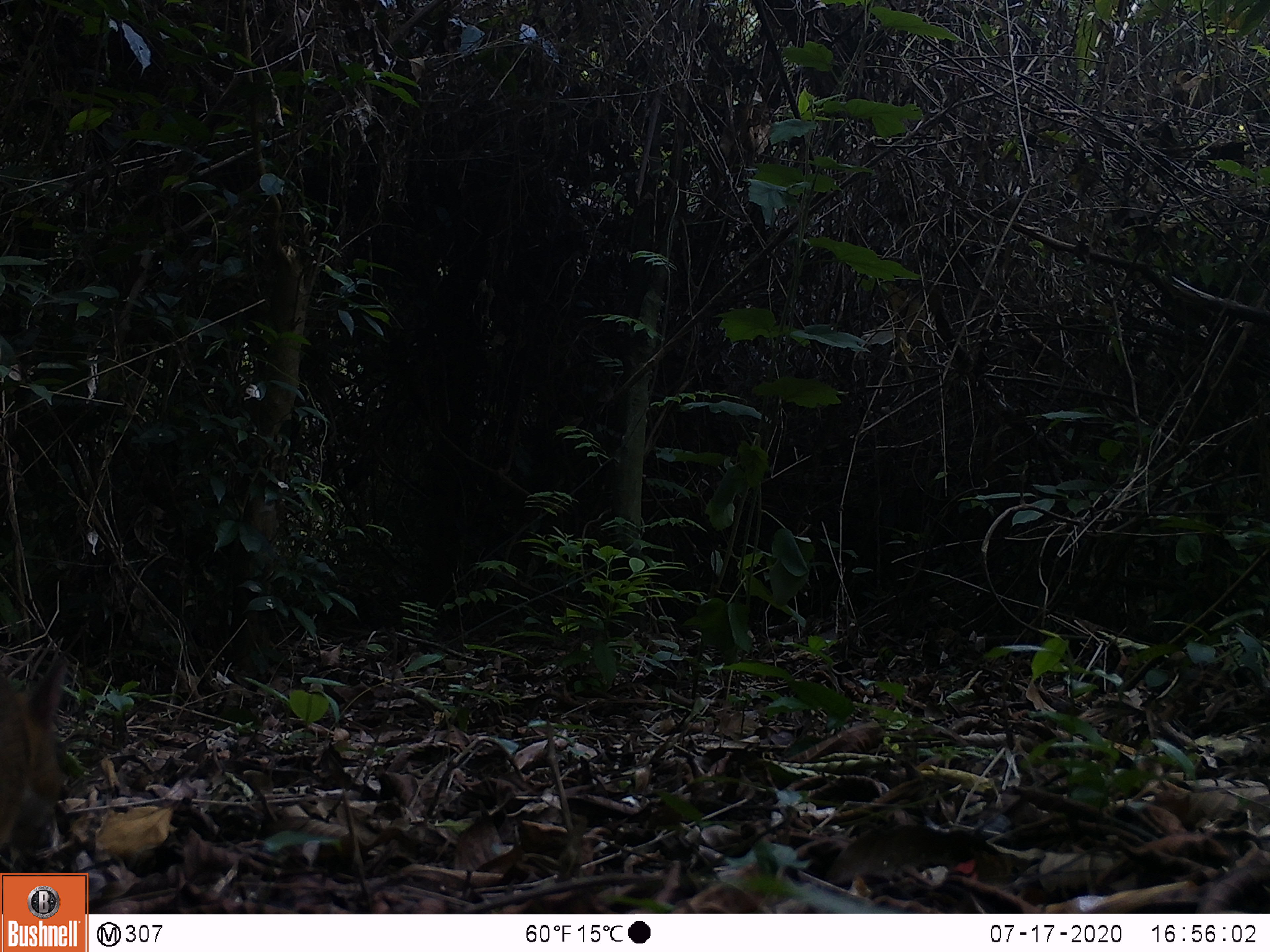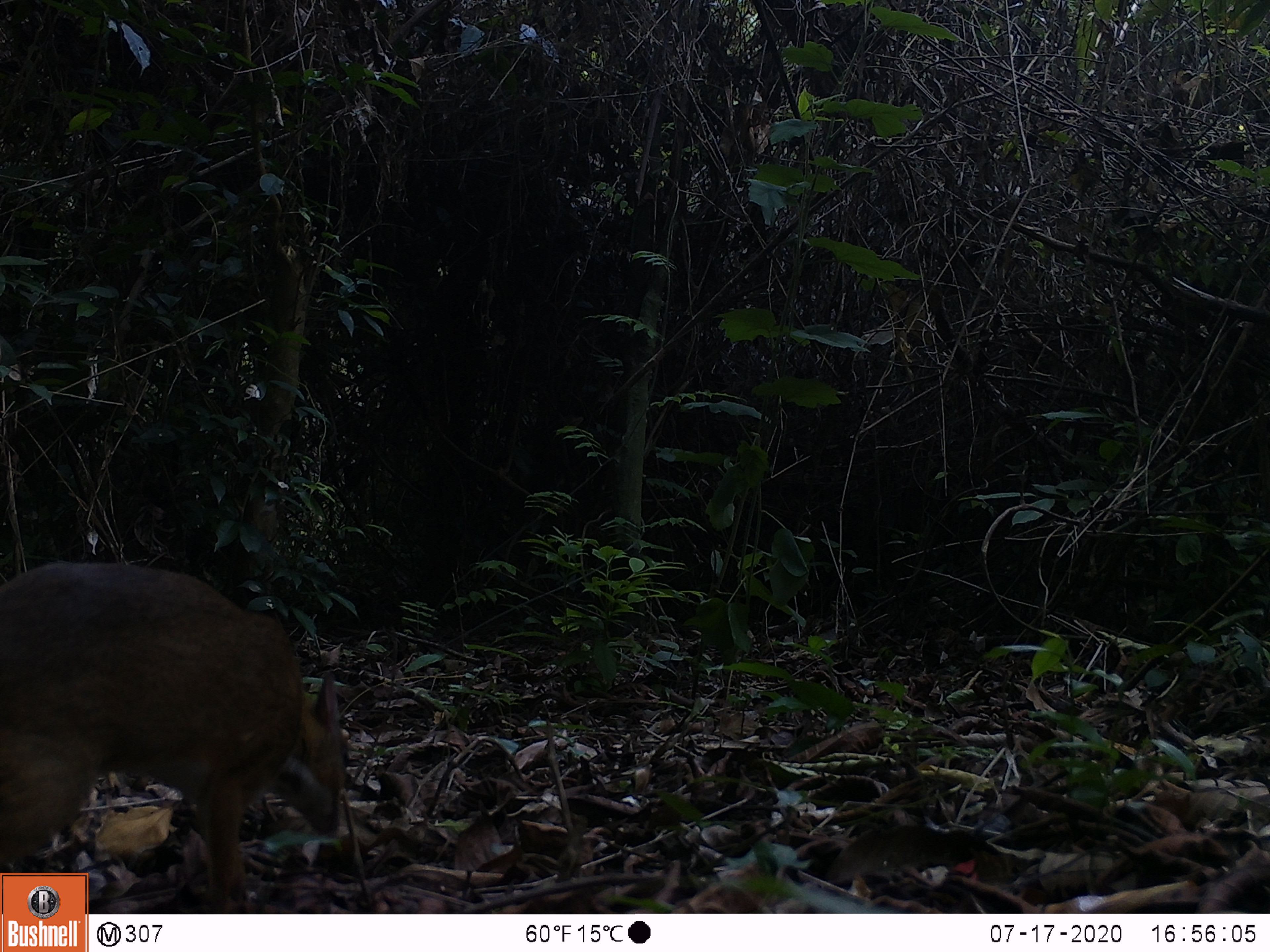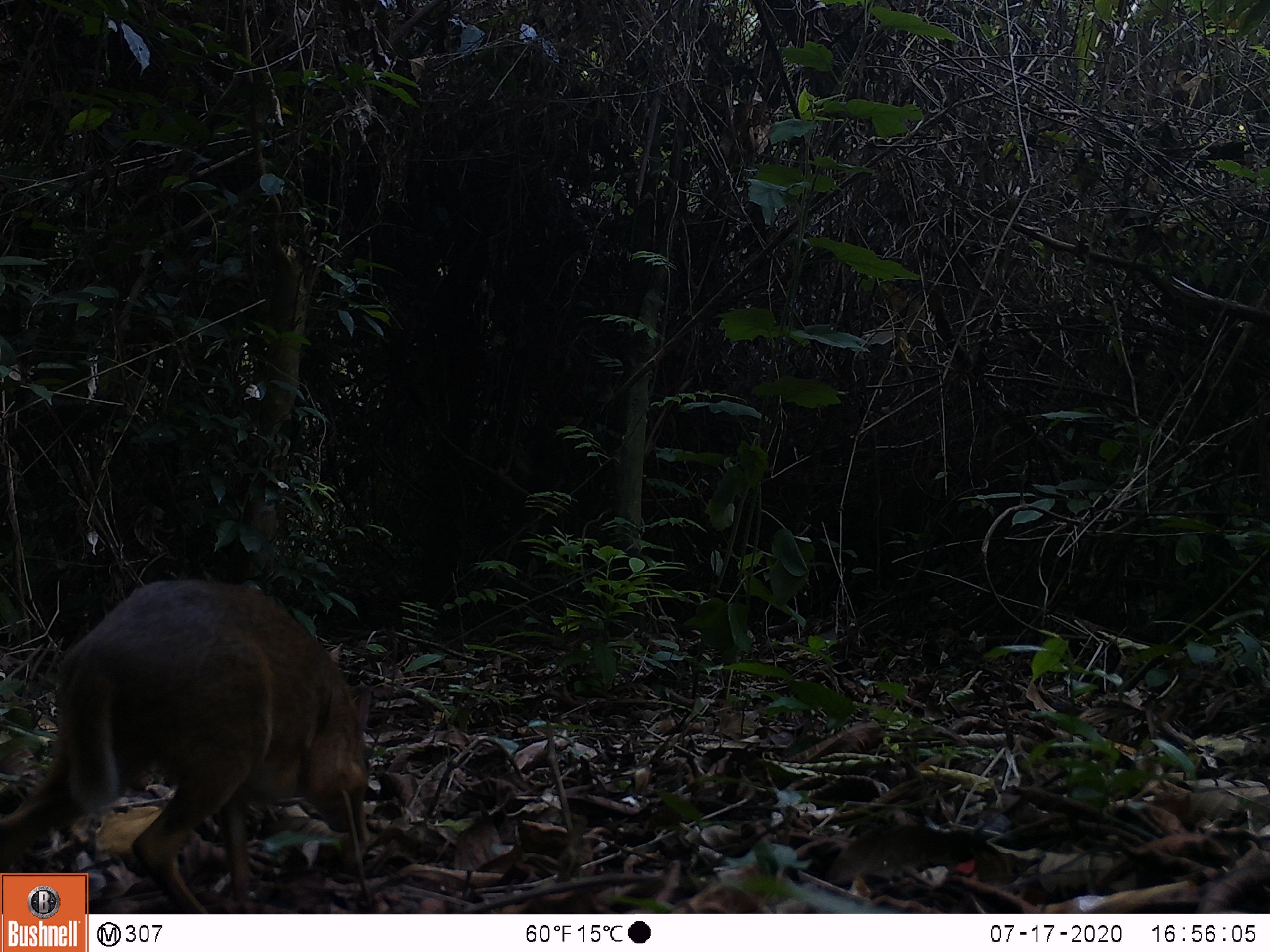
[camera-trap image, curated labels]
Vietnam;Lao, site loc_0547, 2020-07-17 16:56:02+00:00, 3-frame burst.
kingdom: Animalia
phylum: Chordata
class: Mammalia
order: Artiodactyla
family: Tragulidae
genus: Moschiola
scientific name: Moschiola meminna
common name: chevrotain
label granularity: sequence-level